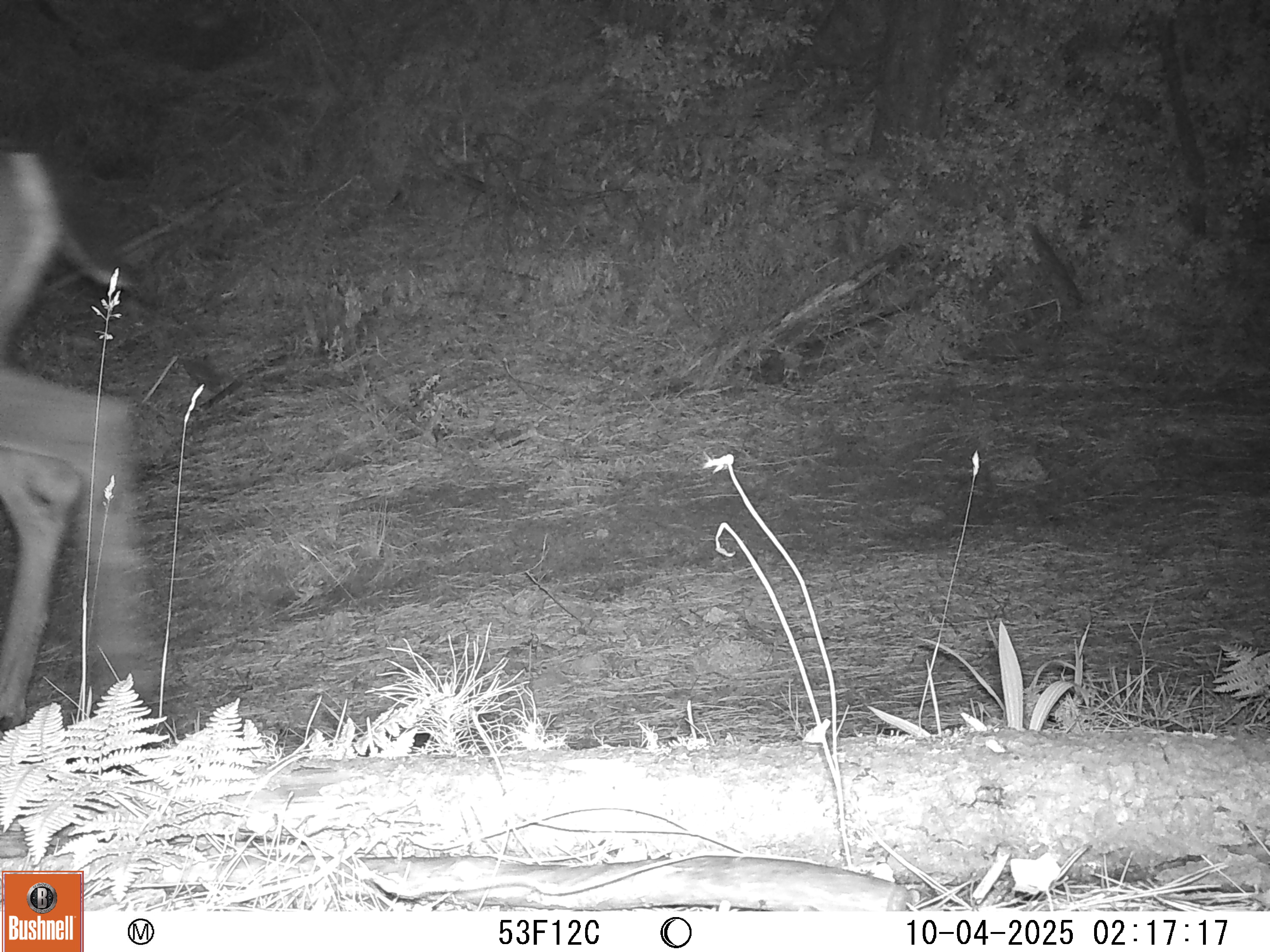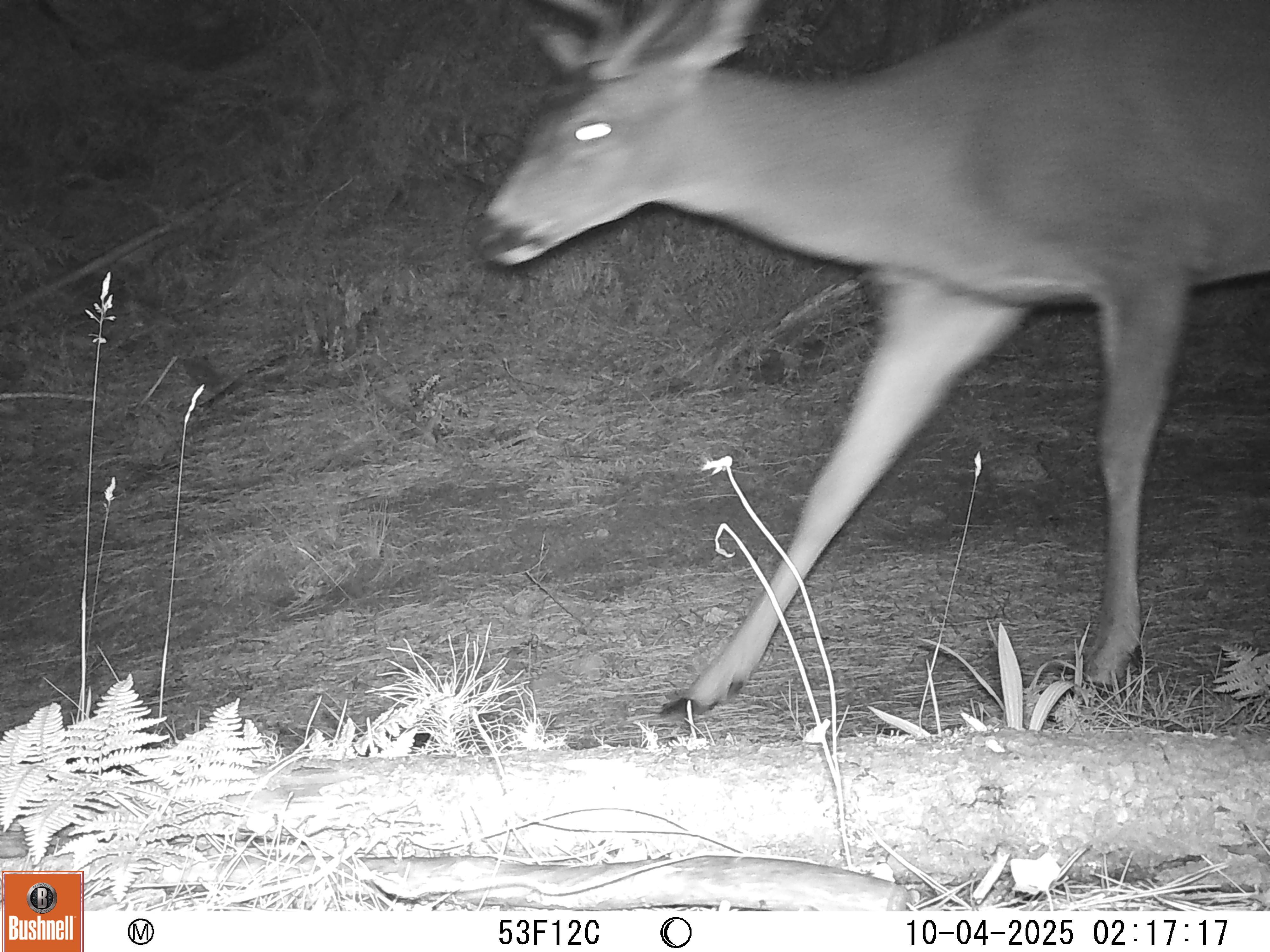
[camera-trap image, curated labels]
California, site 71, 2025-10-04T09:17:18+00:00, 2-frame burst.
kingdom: Animalia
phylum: Chordata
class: Mammalia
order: Artiodactyla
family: Cervidae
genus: Odocoileus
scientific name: Odocoileus hemionus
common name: mule deer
Mule deer (Odocoileus hemionus).